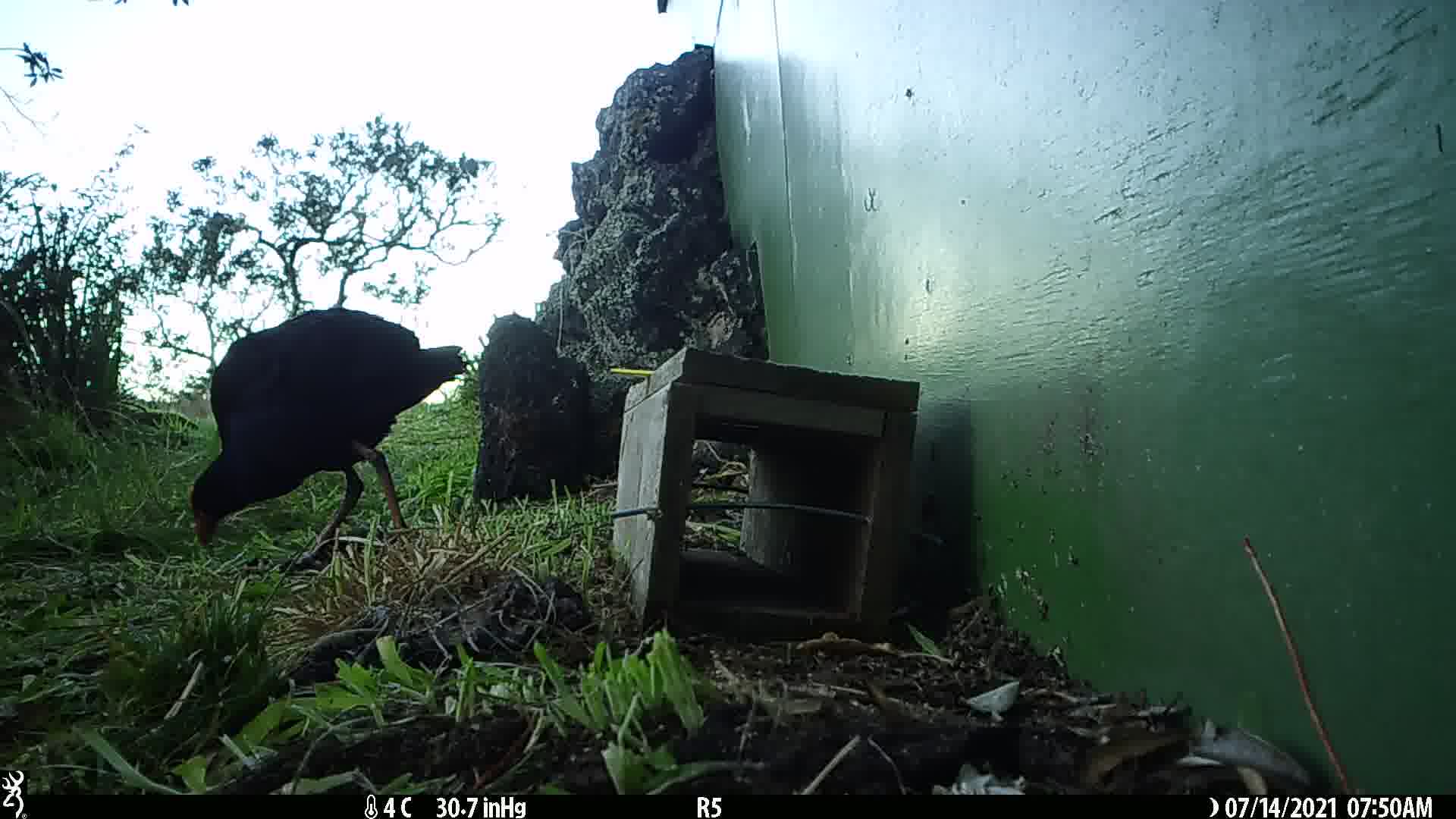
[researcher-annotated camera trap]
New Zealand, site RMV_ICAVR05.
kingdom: Animalia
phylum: Chordata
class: Aves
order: Gruiformes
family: Rallidae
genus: Porphyrio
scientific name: Porphyrio melanotus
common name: australasian swamphen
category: pukeko